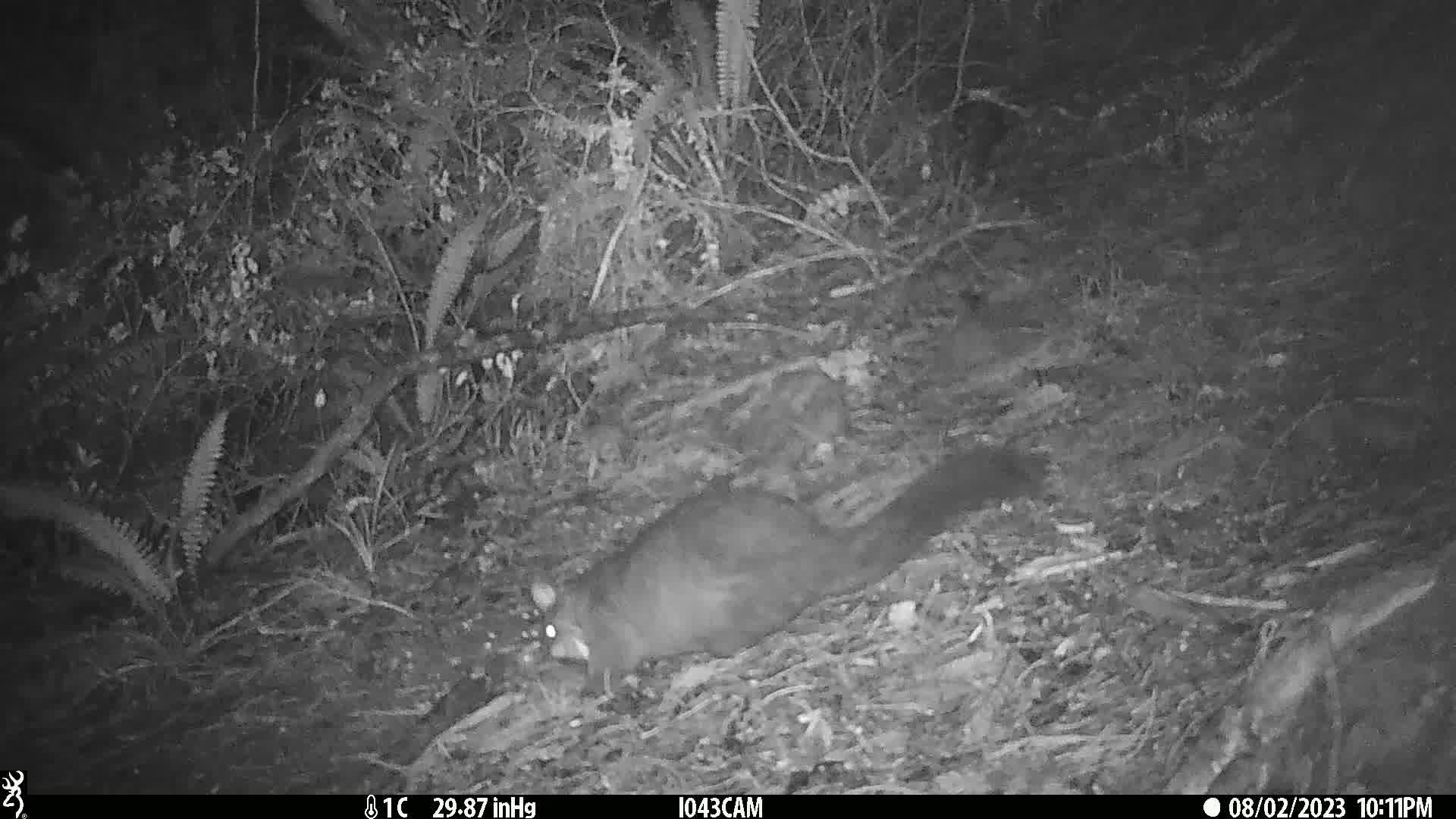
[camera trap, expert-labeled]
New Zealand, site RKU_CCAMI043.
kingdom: Animalia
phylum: Chordata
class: Mammalia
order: Diprotodontia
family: Phalangeridae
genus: Trichosurus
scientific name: Trichosurus vulpecula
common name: common brushtail possum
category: possum